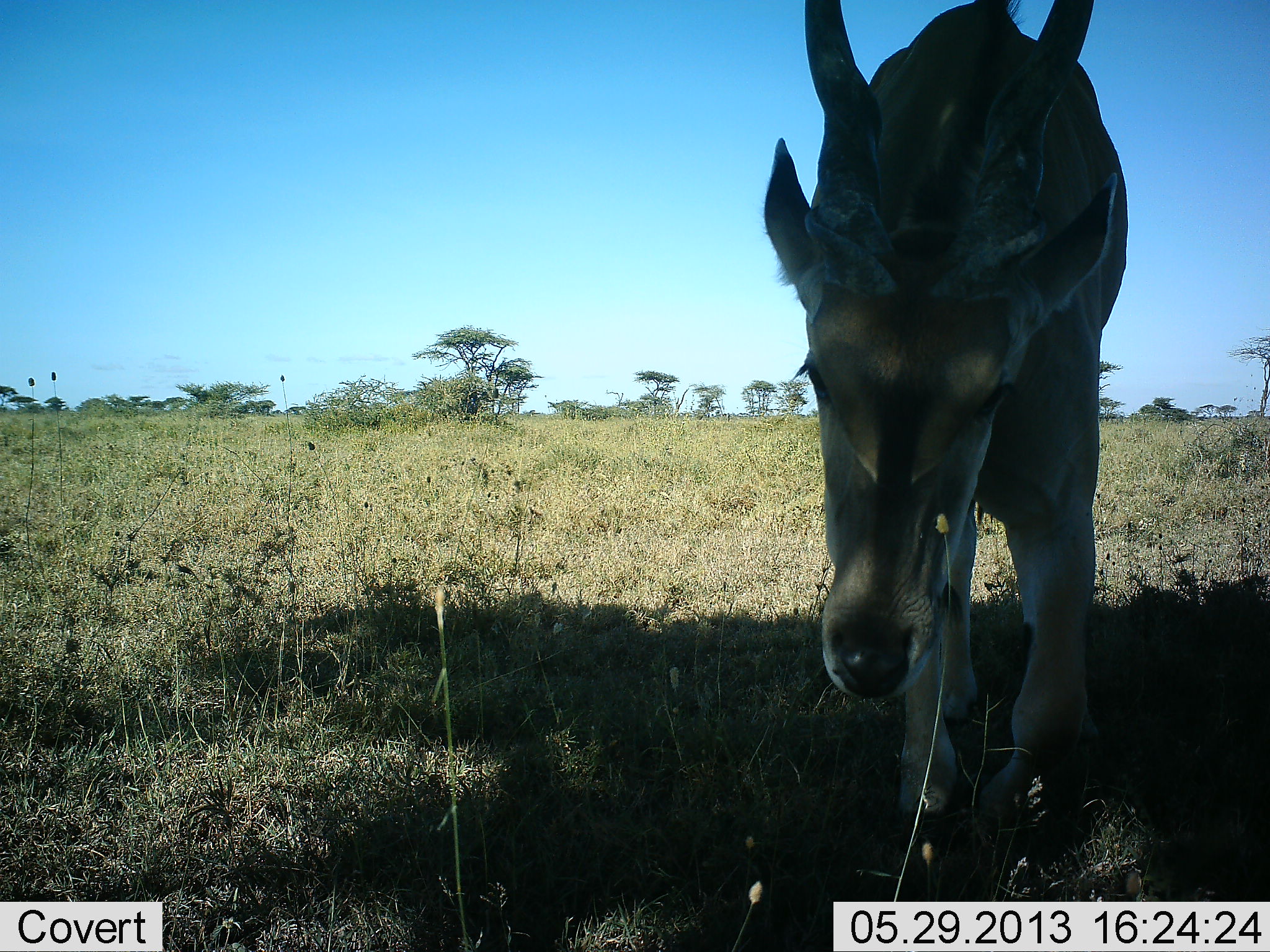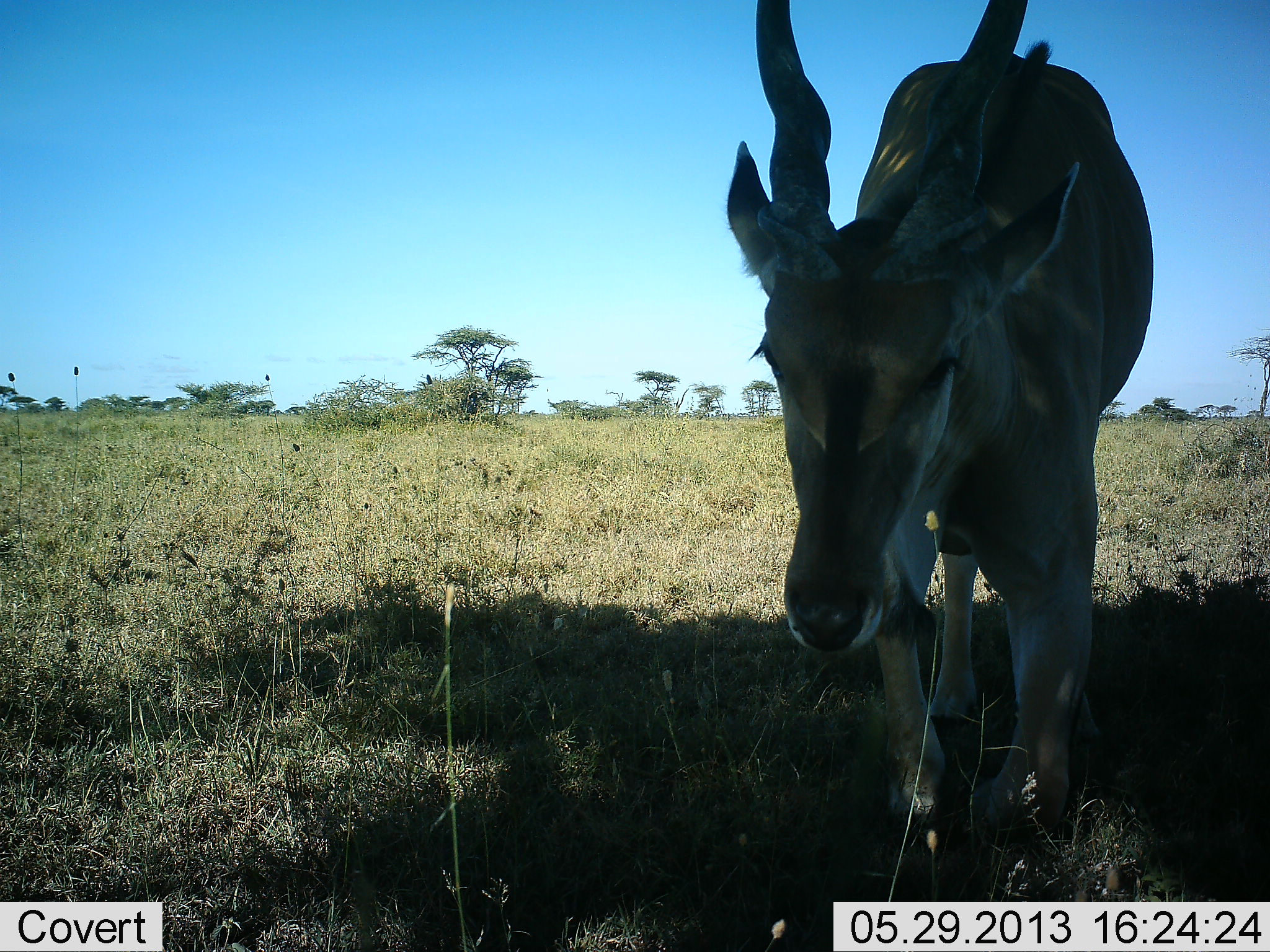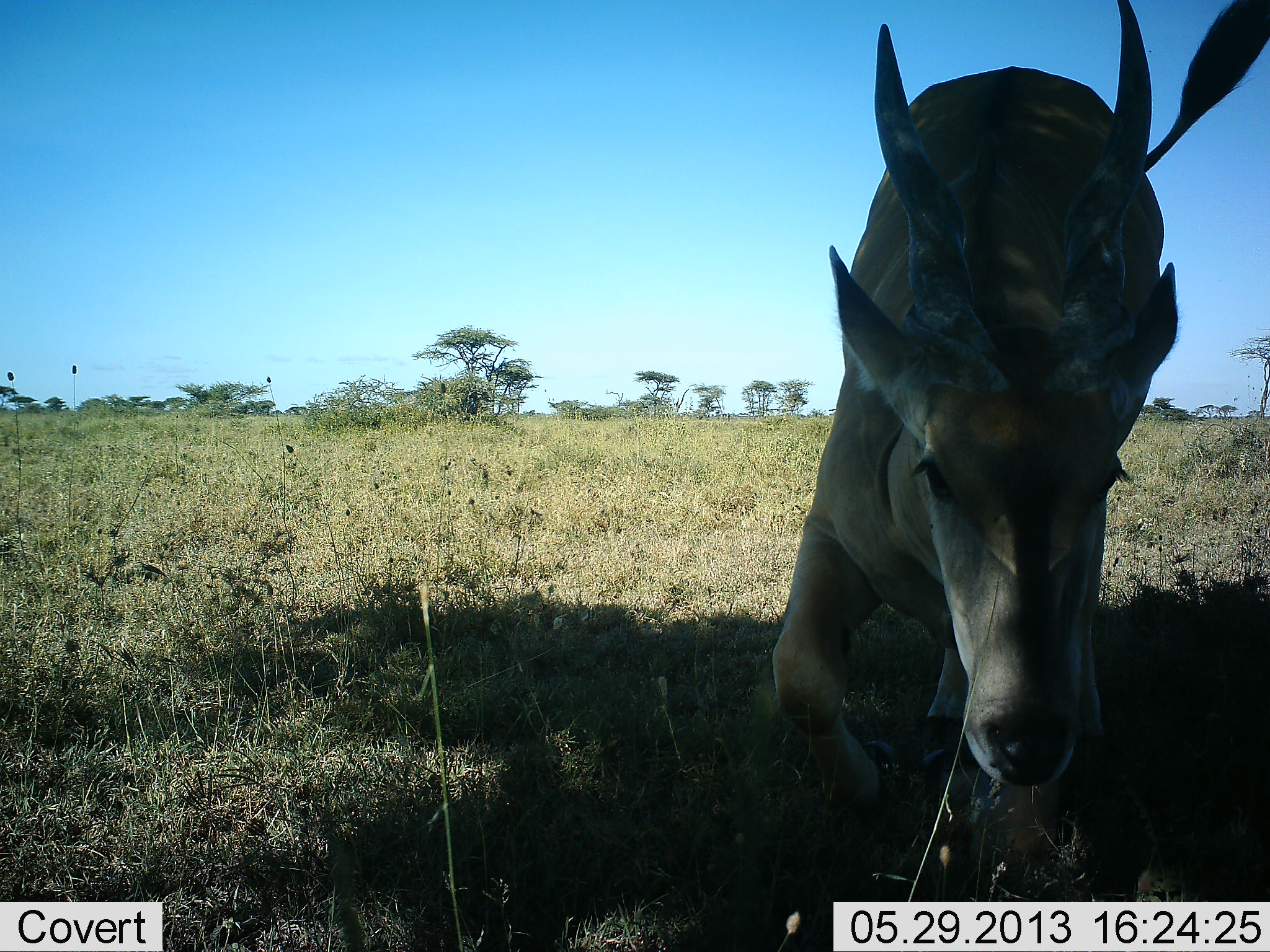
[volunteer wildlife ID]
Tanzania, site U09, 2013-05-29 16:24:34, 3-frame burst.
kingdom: Animalia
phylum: Chordata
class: Mammalia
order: Artiodactyla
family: Bovidae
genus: Tragelaphus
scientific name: Tragelaphus oryx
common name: eland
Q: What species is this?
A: Eland (Tragelaphus oryx).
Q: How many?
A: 1.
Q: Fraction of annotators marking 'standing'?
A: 53%.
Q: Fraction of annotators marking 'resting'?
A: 29%.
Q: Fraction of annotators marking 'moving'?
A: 24%.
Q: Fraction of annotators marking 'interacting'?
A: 0%.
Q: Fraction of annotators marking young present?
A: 0%.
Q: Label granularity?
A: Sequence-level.